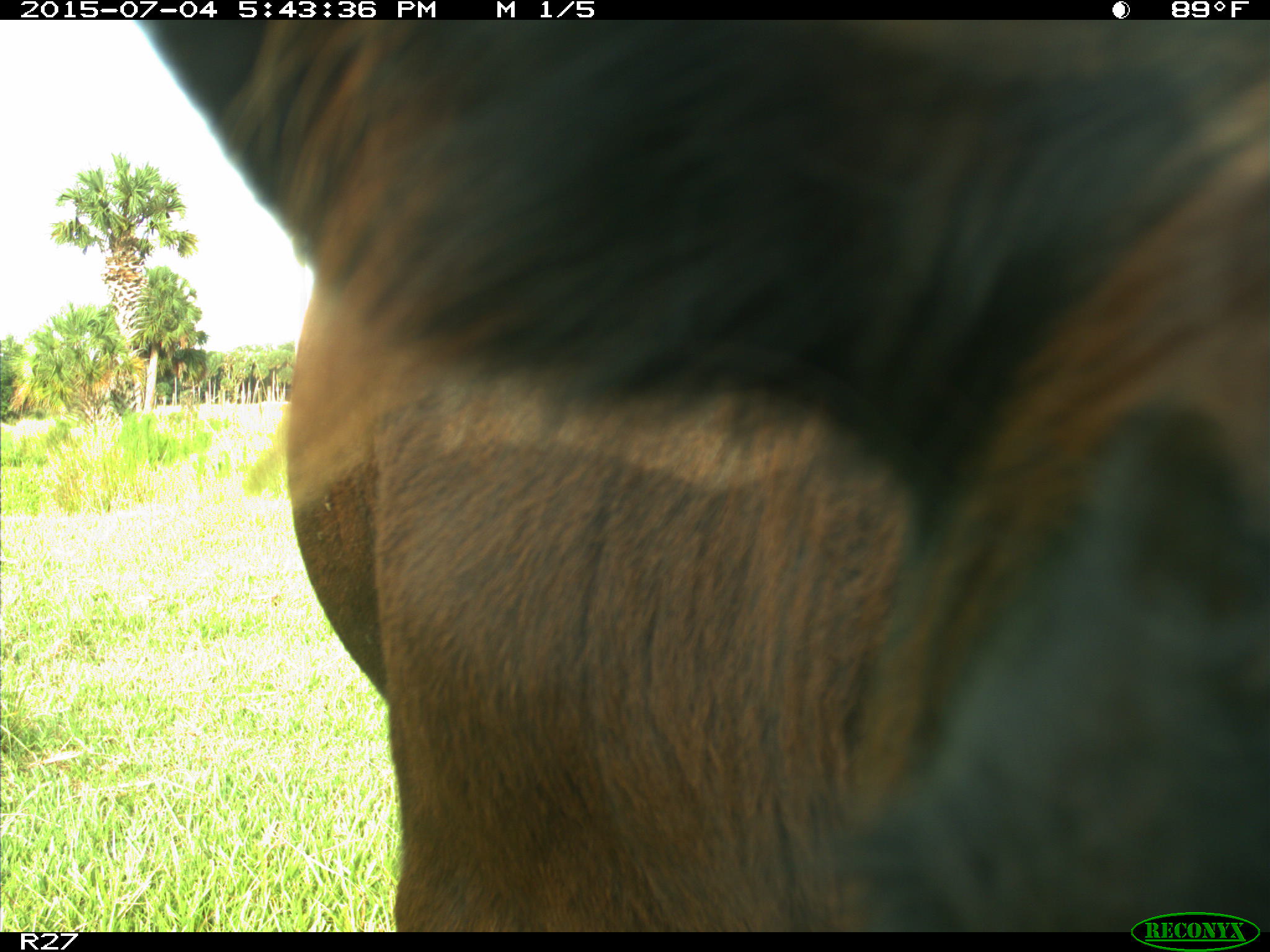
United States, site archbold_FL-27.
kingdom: Animalia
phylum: Chordata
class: Mammalia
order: Artiodactyla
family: Bovidae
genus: Bos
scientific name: Bos taurus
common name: domestic cow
Bos taurus (domestic cow).